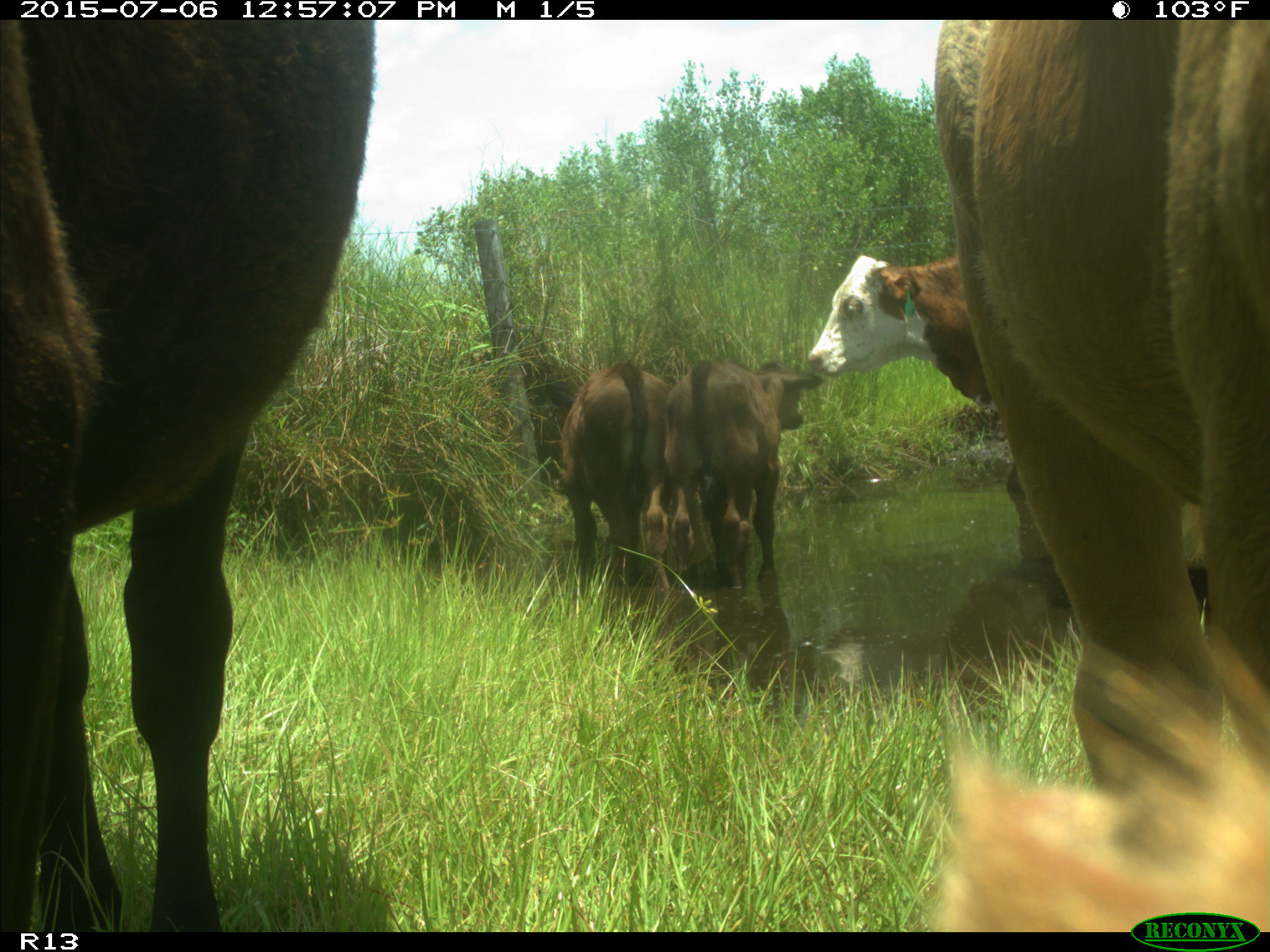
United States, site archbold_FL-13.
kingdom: Animalia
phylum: Chordata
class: Mammalia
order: Artiodactyla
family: Bovidae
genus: Bos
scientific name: Bos taurus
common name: domestic cow